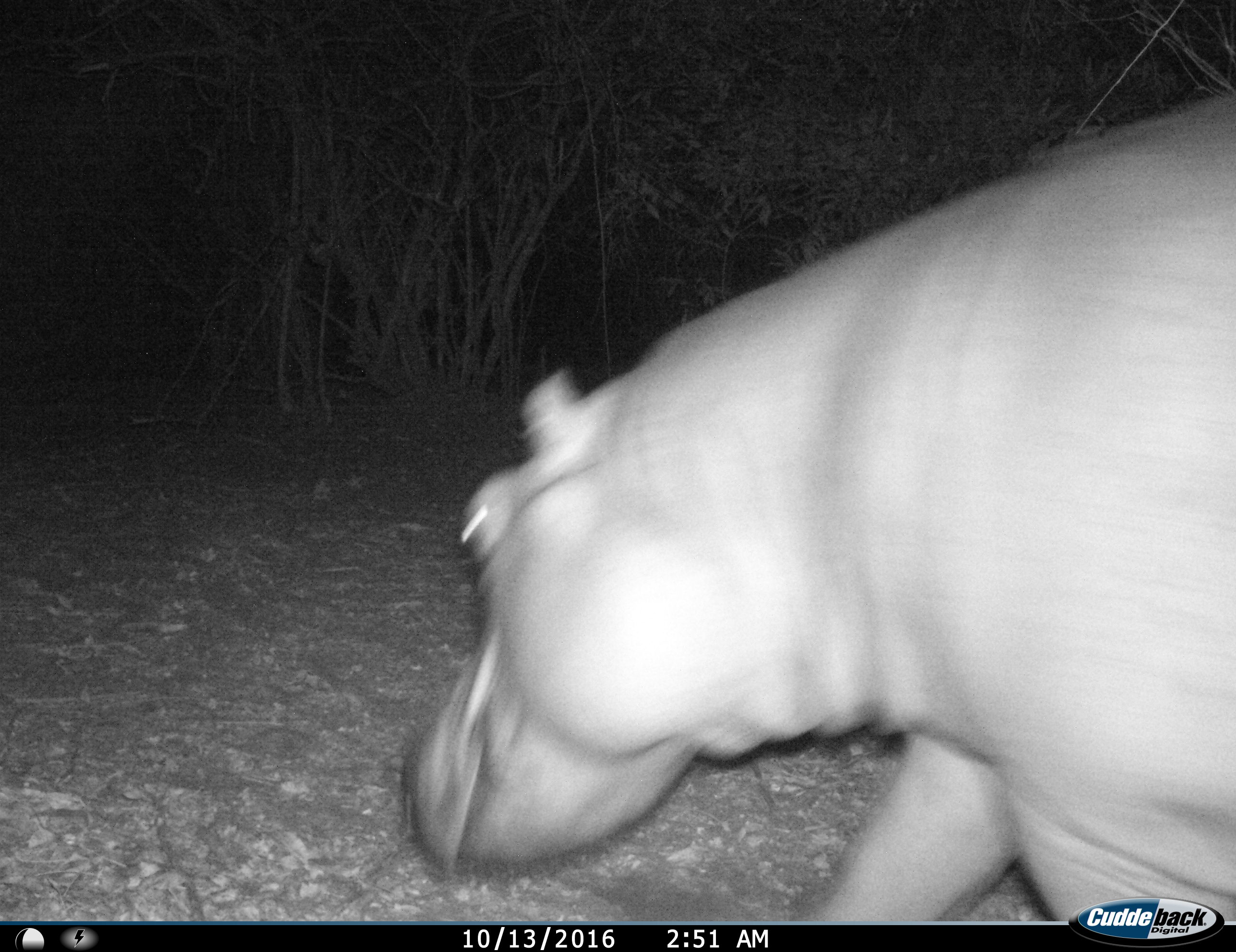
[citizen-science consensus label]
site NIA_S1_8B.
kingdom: Animalia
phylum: Chordata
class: Mammalia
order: Artiodactyla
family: Hippopotamidae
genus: Hippopotamus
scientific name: Hippopotamus amphibius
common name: hippopotamus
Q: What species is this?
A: Hippopotamus (Hippopotamus amphibius).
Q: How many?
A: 1.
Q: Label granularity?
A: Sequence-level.